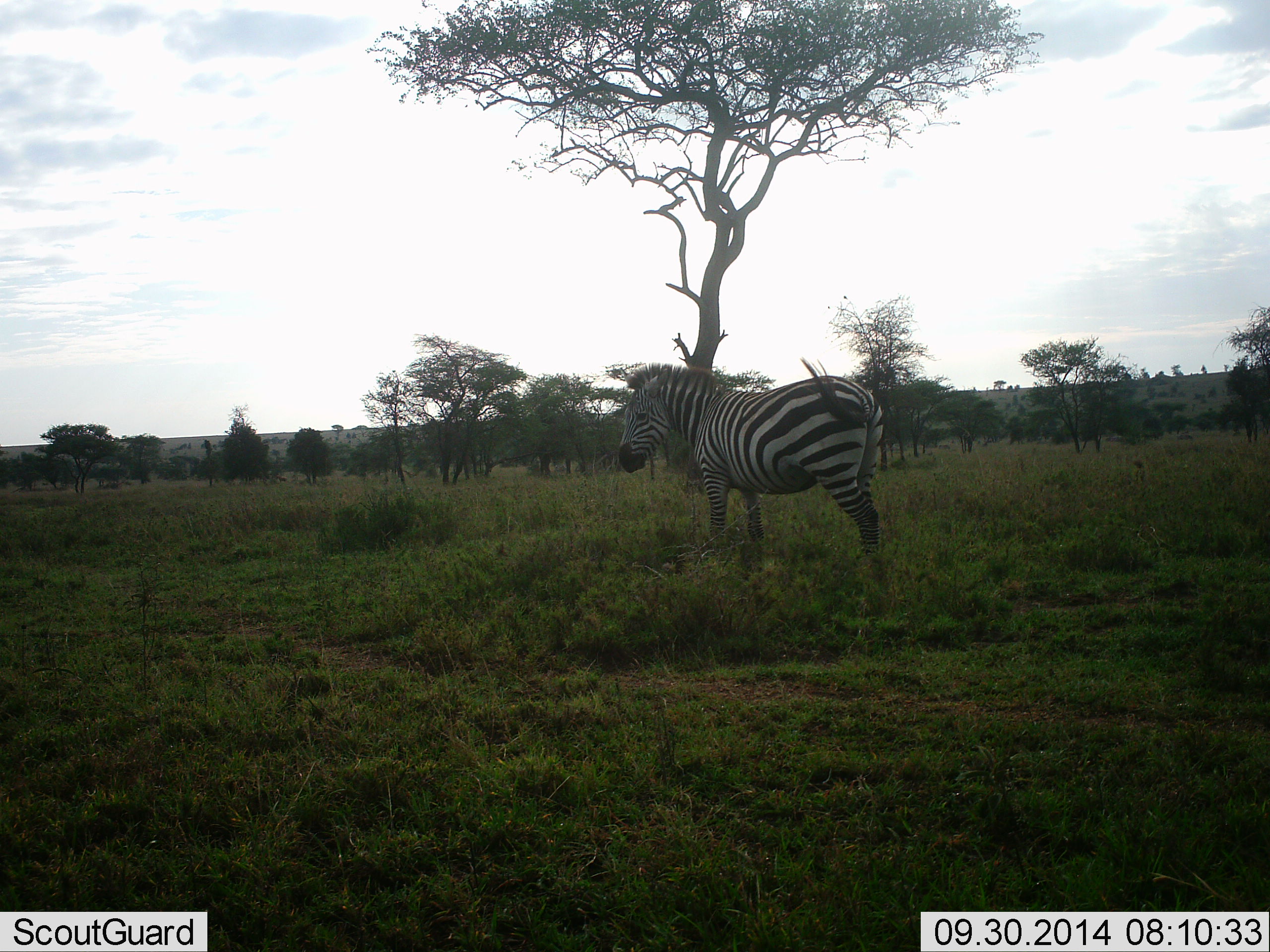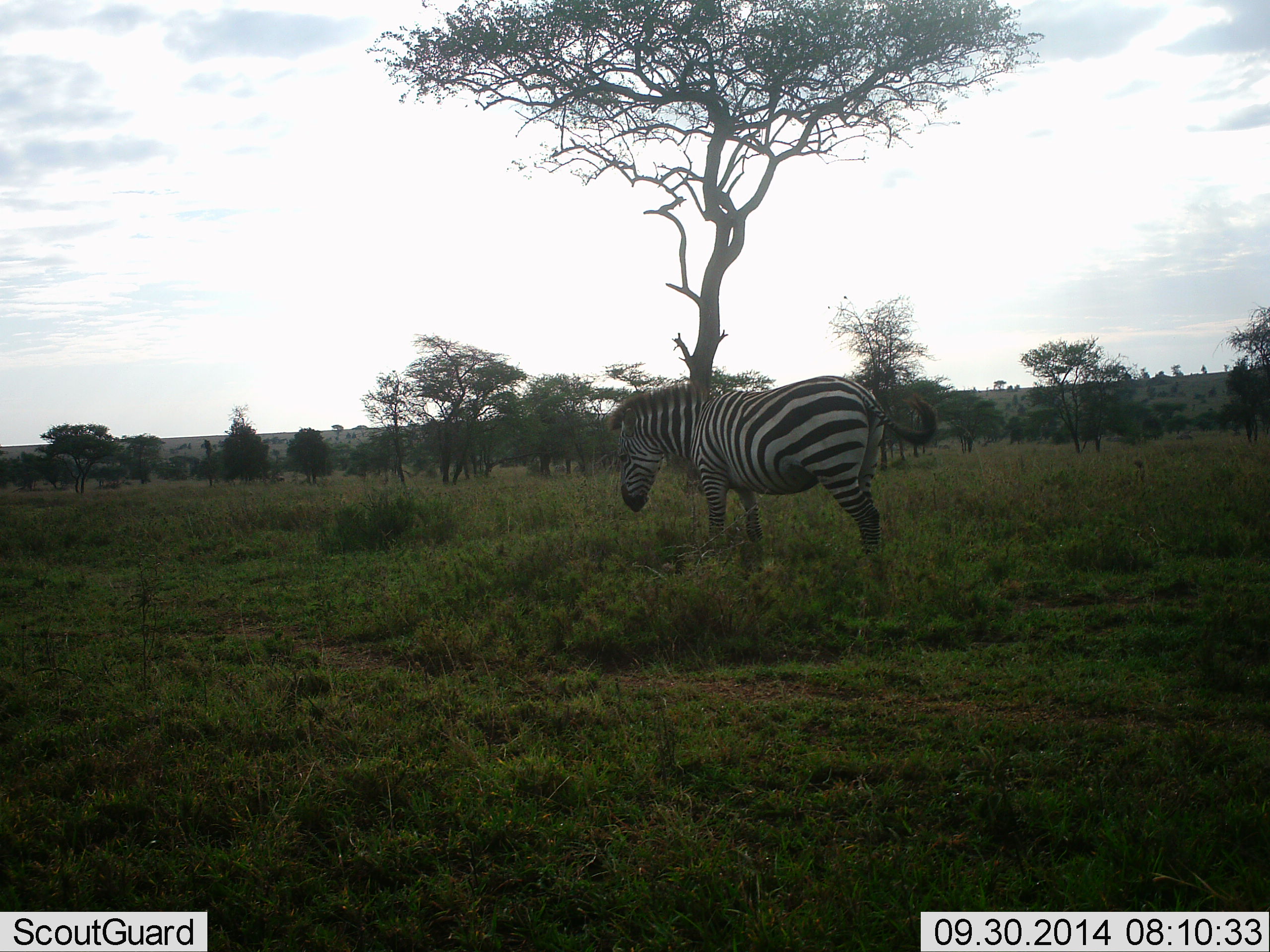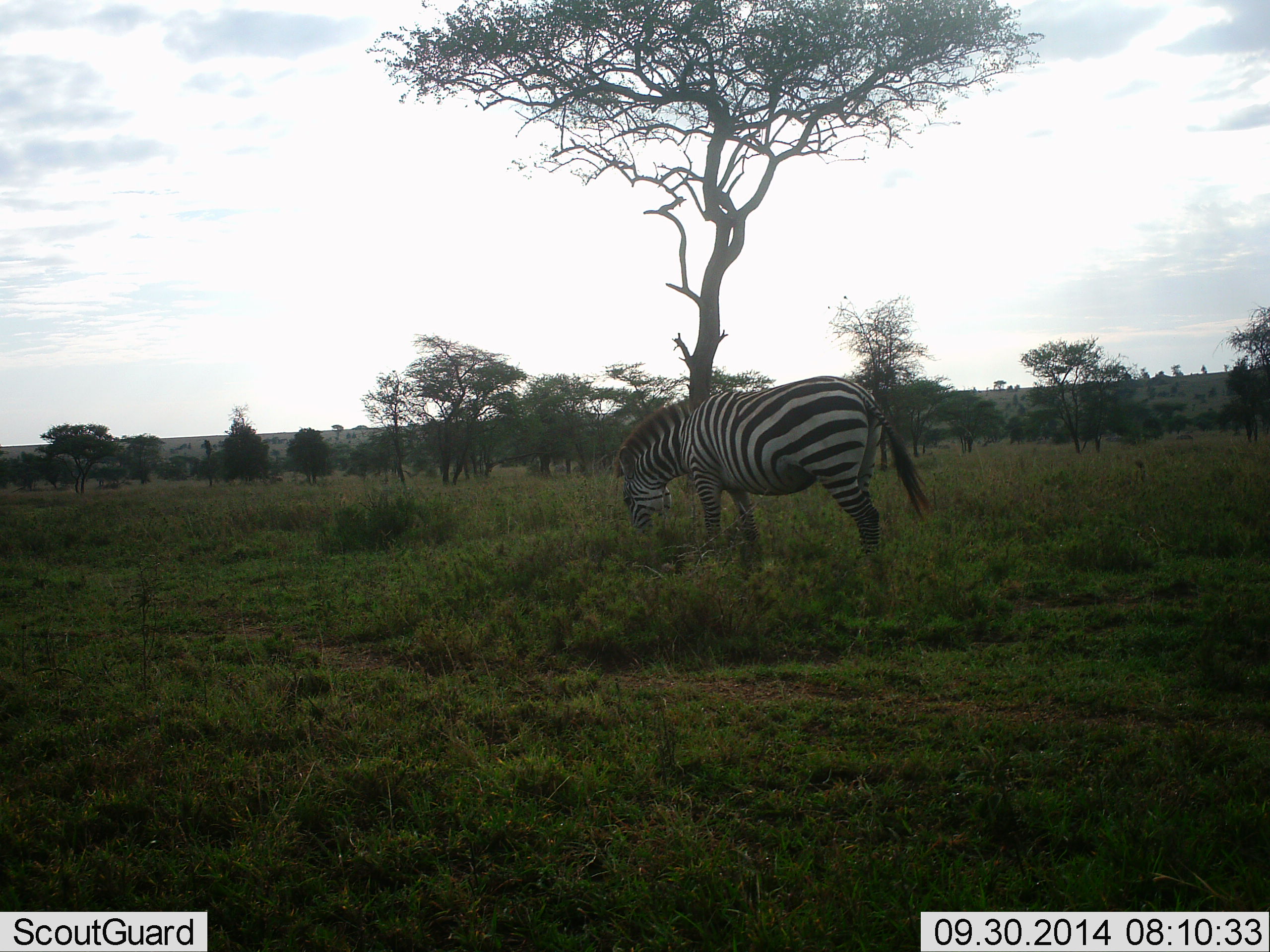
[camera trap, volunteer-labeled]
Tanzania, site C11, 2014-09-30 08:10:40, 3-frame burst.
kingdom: Animalia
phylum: Chordata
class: Mammalia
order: Perissodactyla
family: Equidae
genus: Equus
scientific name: Equus quagga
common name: plains zebra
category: zebra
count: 1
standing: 80%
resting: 0%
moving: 10%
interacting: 0%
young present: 0%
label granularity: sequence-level